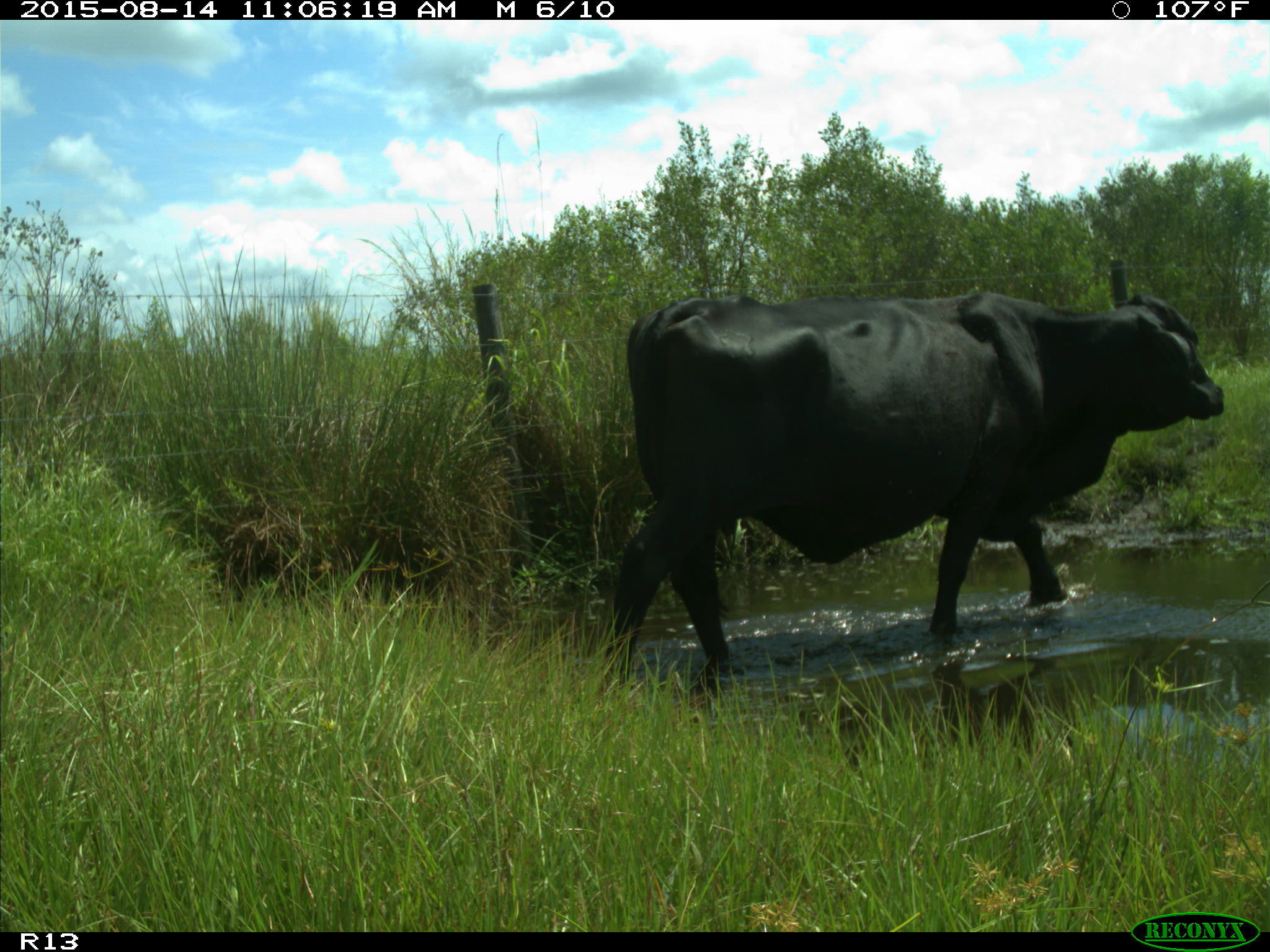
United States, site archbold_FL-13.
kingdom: Animalia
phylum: Chordata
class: Mammalia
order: Artiodactyla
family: Bovidae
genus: Bos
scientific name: Bos taurus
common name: domestic cow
Bos taurus (domestic cow).